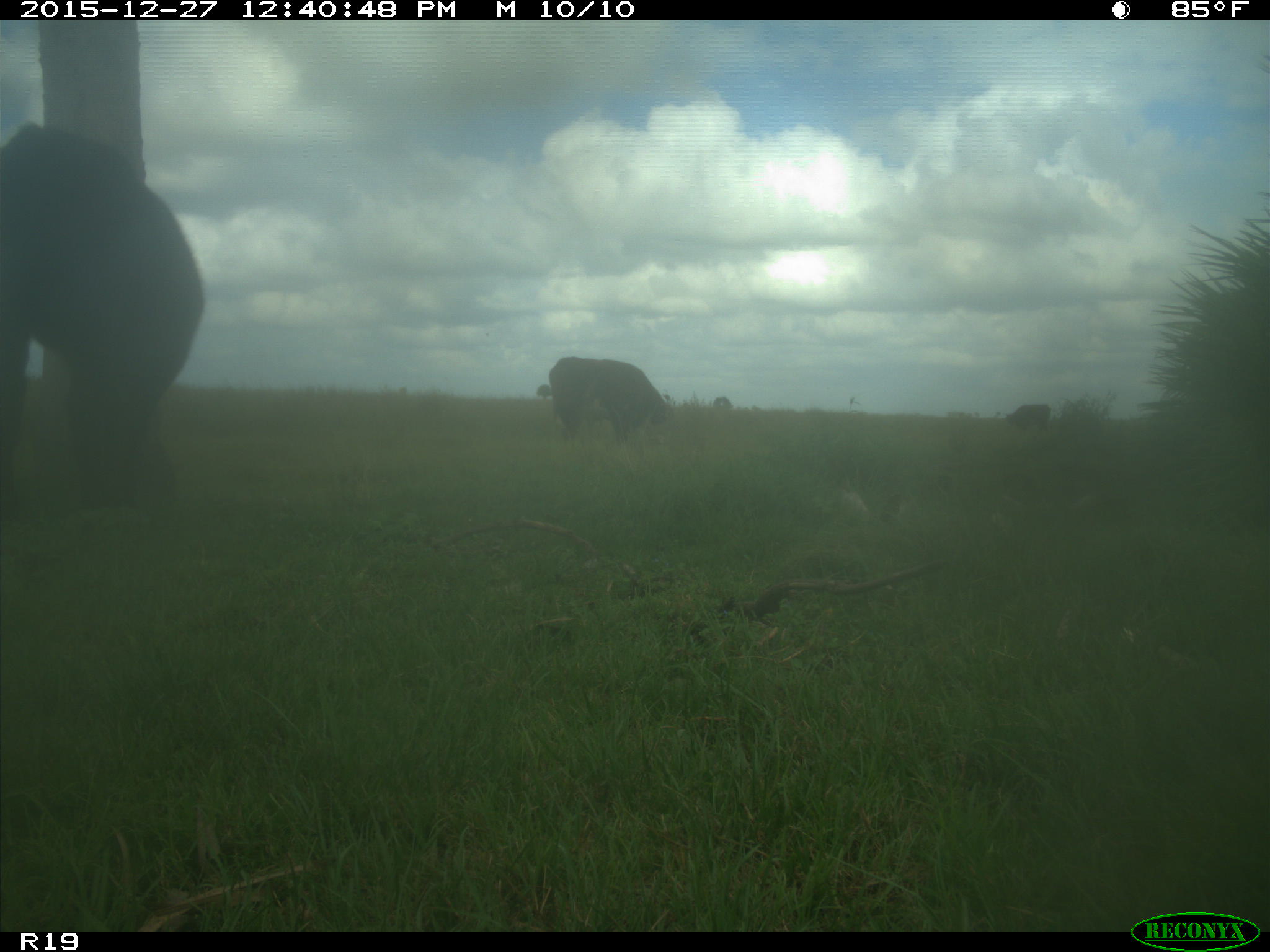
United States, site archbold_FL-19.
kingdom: Animalia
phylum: Chordata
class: Mammalia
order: Artiodactyla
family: Bovidae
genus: Bos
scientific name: Bos taurus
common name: domestic cow